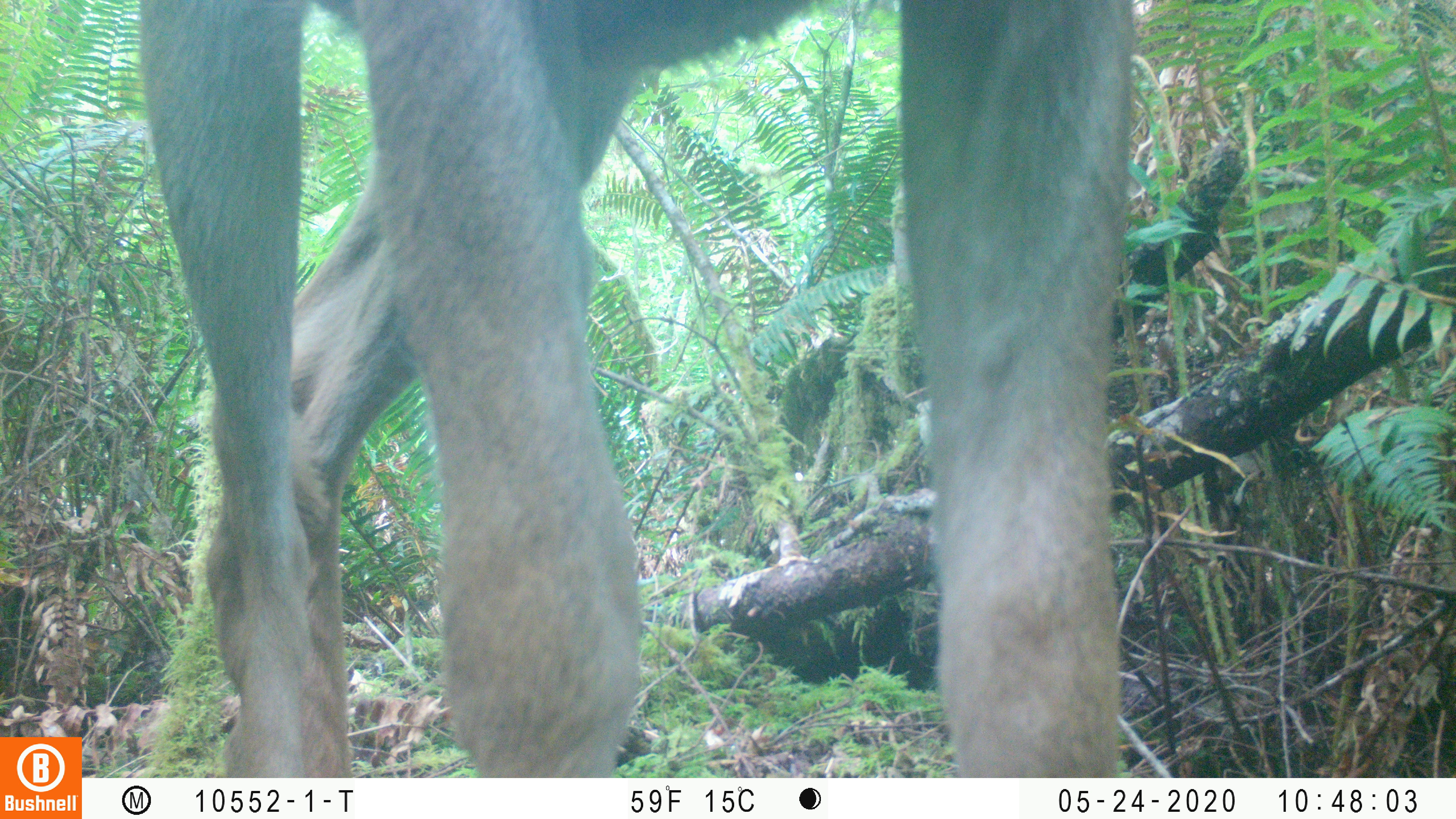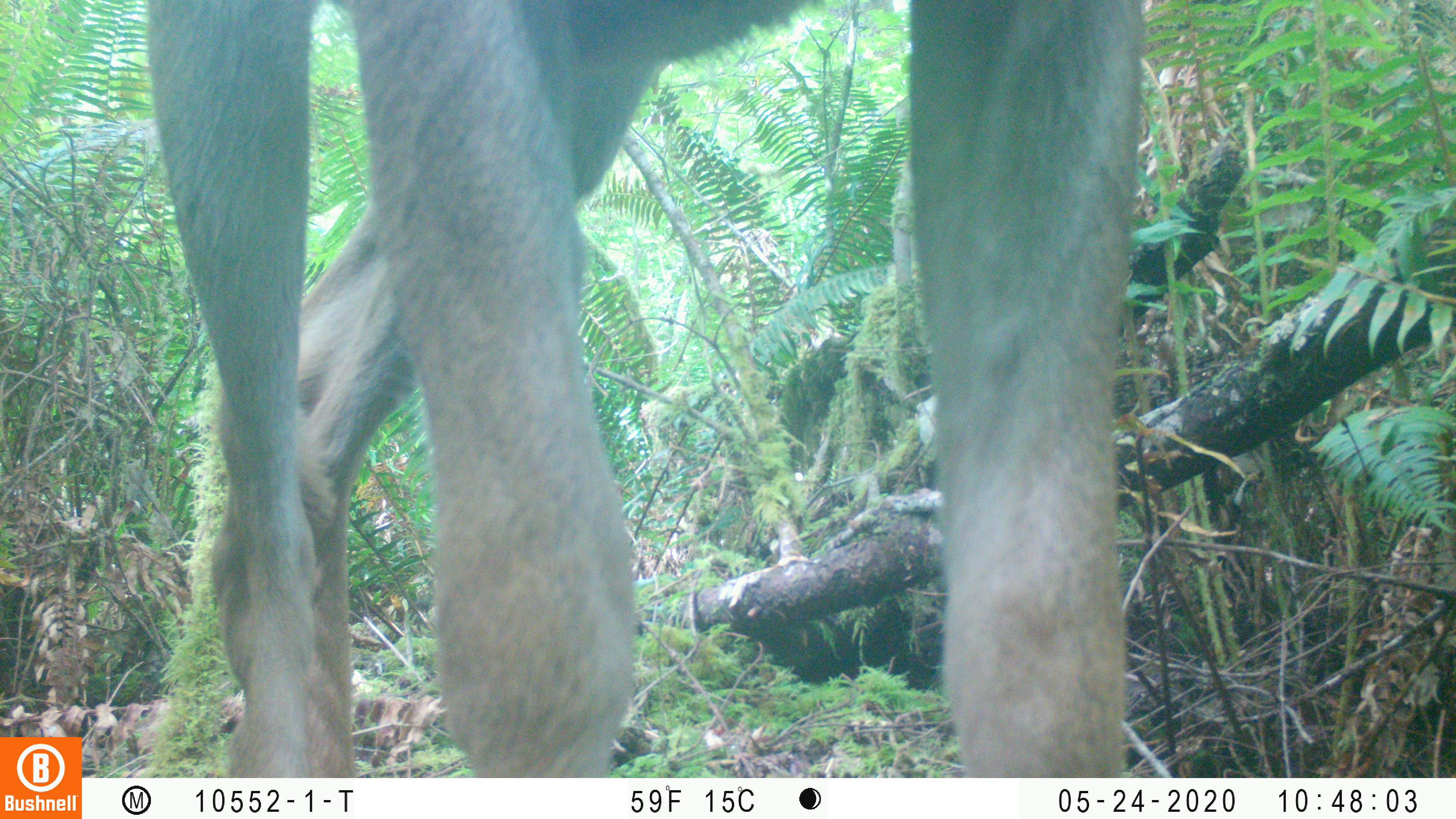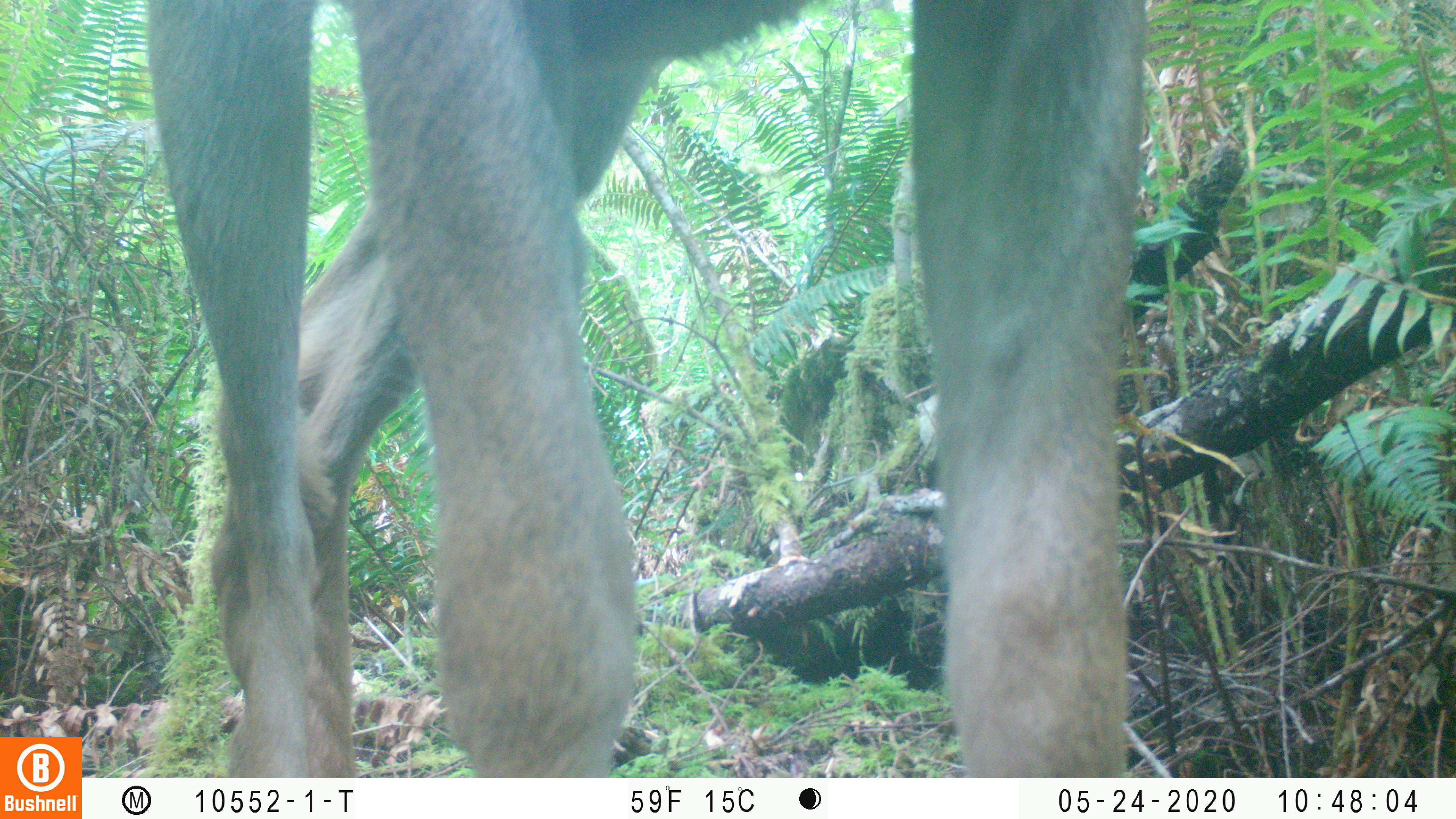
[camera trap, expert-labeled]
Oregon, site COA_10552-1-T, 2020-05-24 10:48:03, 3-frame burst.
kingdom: Animalia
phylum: Chordata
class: Mammalia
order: Artiodactyla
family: Cervidae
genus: Odocoileus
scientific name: Odocoileus hemionus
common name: black-tailed deer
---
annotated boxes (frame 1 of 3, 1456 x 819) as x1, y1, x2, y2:
black-tailed deer: 135, 0, 1142, 764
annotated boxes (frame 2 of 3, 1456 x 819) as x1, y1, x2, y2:
black-tailed deer: 139, 1, 1159, 765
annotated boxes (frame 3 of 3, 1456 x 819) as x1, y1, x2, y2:
black-tailed deer: 139, 2, 1157, 770